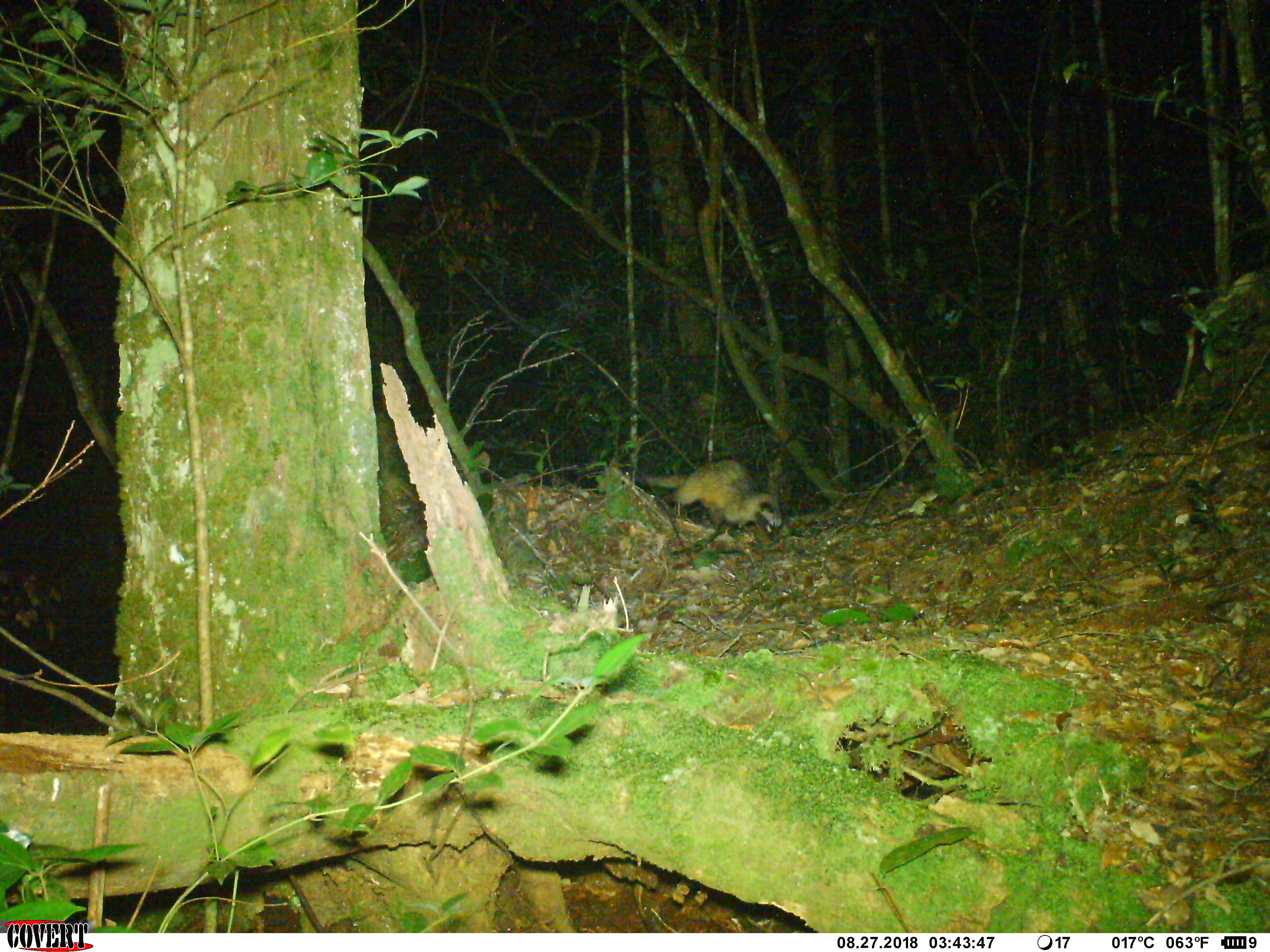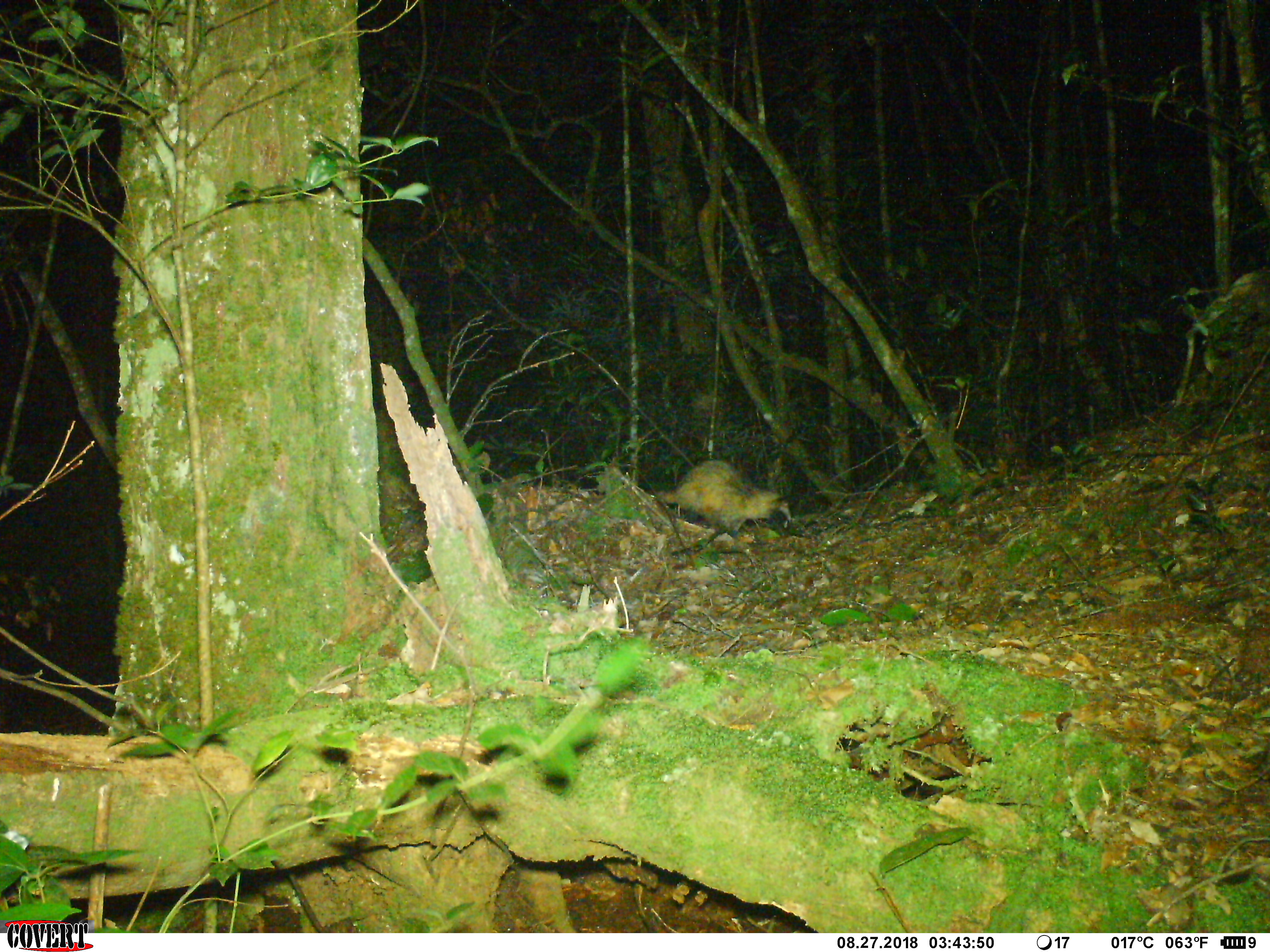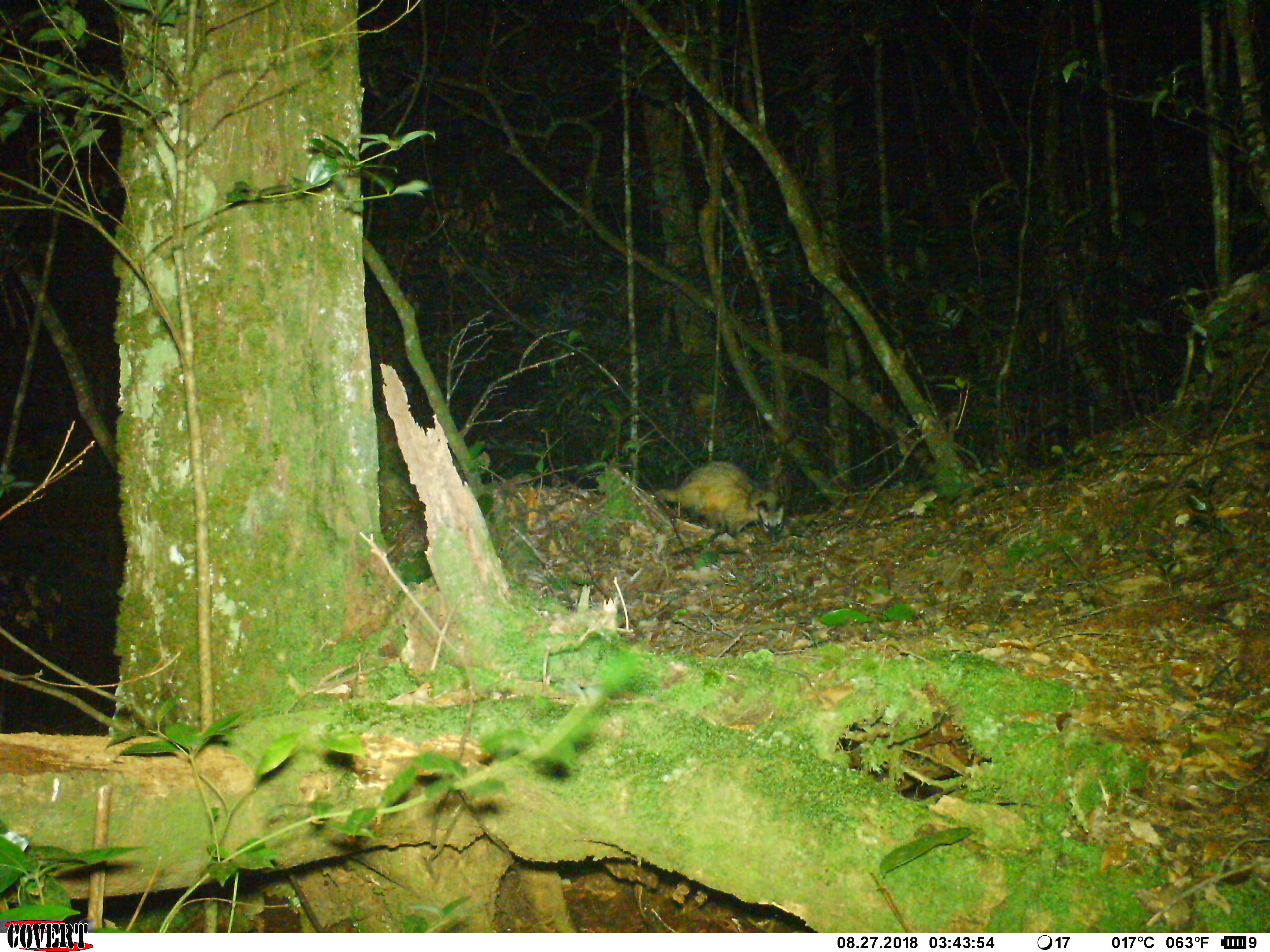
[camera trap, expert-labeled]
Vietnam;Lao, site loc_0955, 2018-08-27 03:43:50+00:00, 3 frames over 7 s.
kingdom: Animalia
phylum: Chordata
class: Mammalia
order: Carnivora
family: Viverridae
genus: Paradoxurus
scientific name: Paradoxurus hermaphroditus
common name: common palm civet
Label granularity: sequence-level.